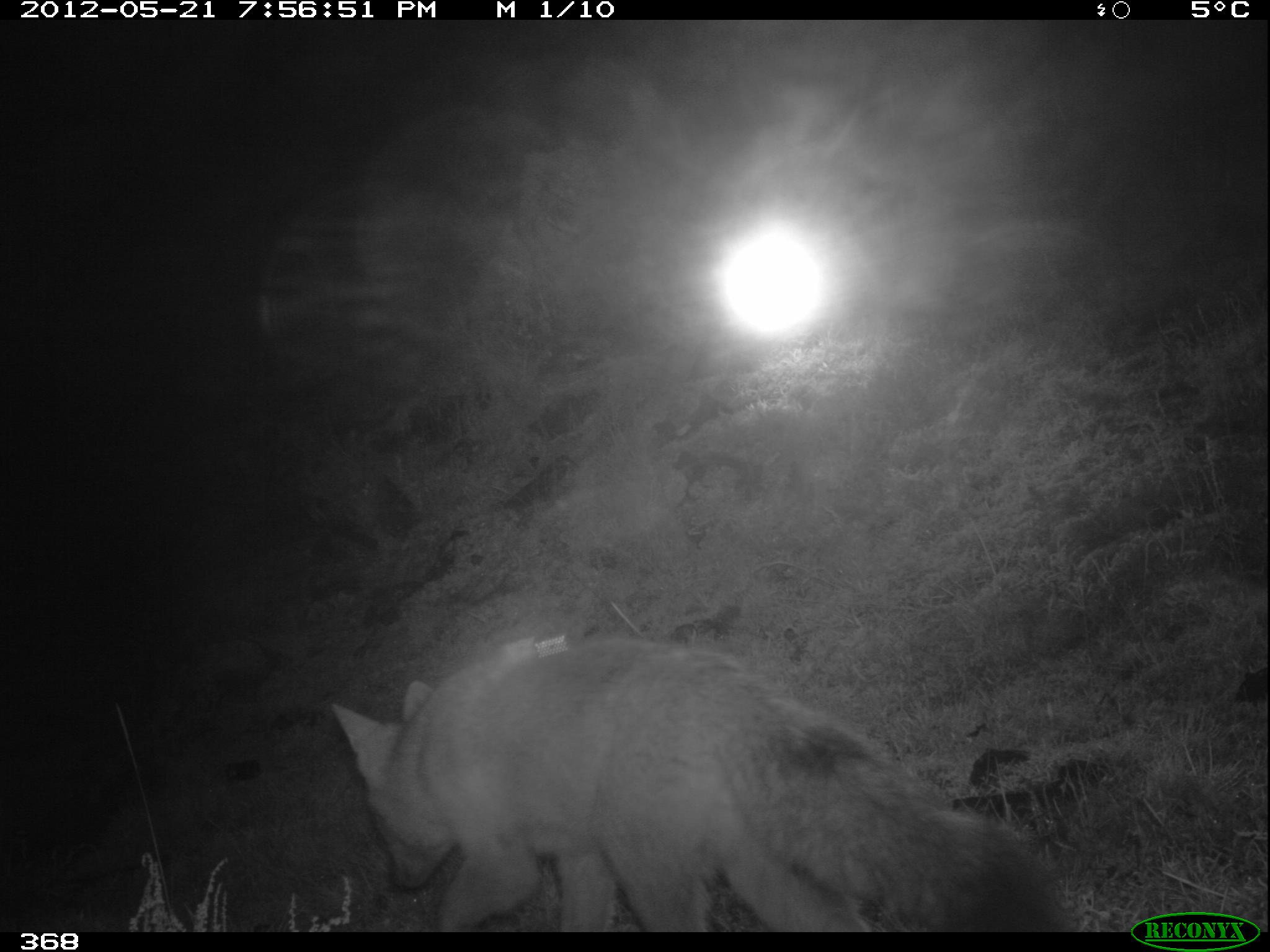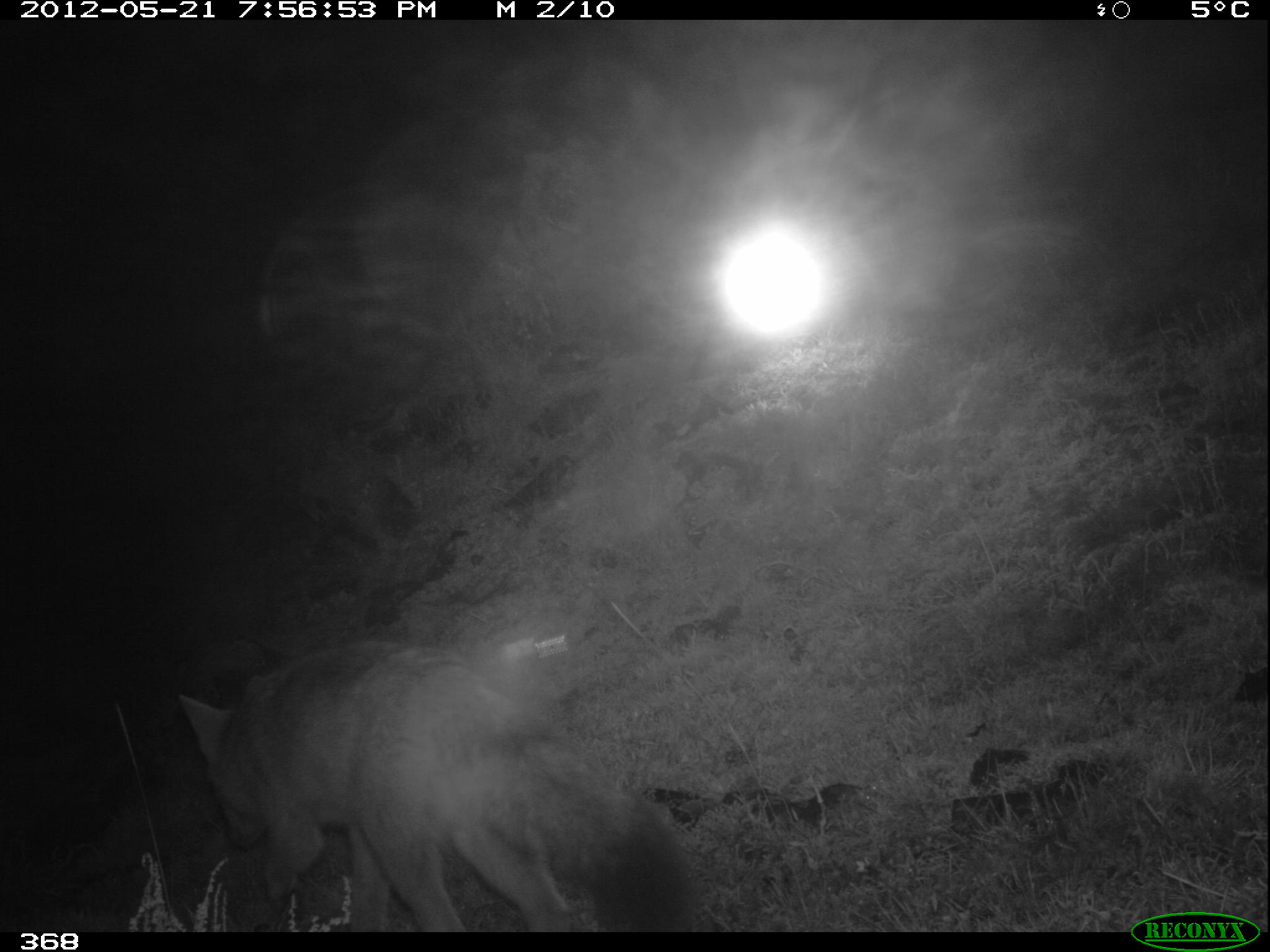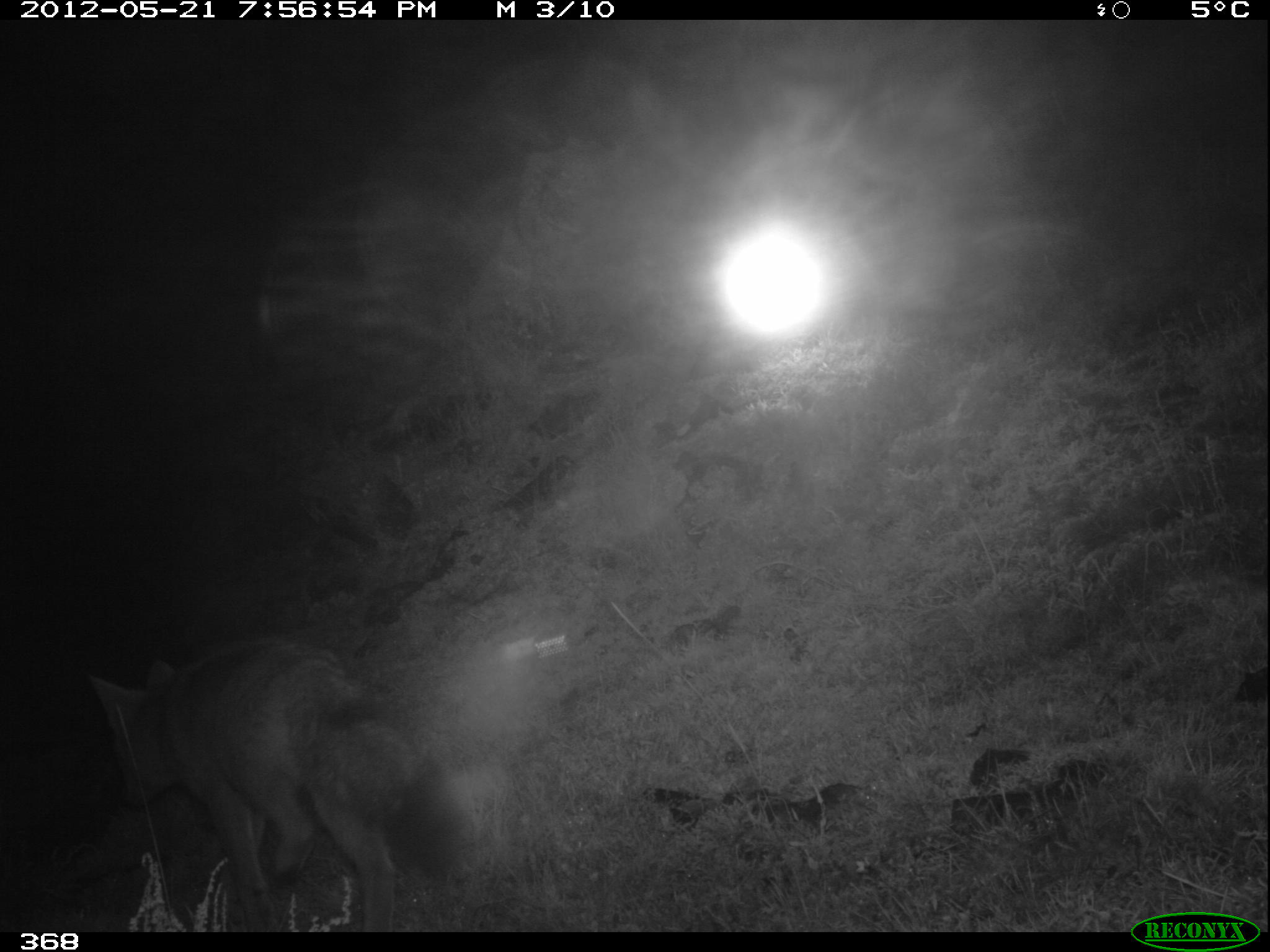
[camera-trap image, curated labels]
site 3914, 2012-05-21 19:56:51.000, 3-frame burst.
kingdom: Animalia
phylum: Chordata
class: Mammalia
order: Carnivora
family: Canidae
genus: Lycalopex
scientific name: Lycalopex culpaeus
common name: culpeo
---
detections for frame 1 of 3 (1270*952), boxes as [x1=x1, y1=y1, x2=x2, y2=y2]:
lycalopex culpaeus: [x1=329, y1=639, x2=1071, y2=932]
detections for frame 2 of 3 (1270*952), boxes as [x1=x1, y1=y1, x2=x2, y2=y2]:
lycalopex culpaeus: [x1=177, y1=639, x2=698, y2=932]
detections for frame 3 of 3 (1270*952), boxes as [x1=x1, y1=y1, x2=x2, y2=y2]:
lycalopex culpaeus: [x1=86, y1=638, x2=469, y2=932]